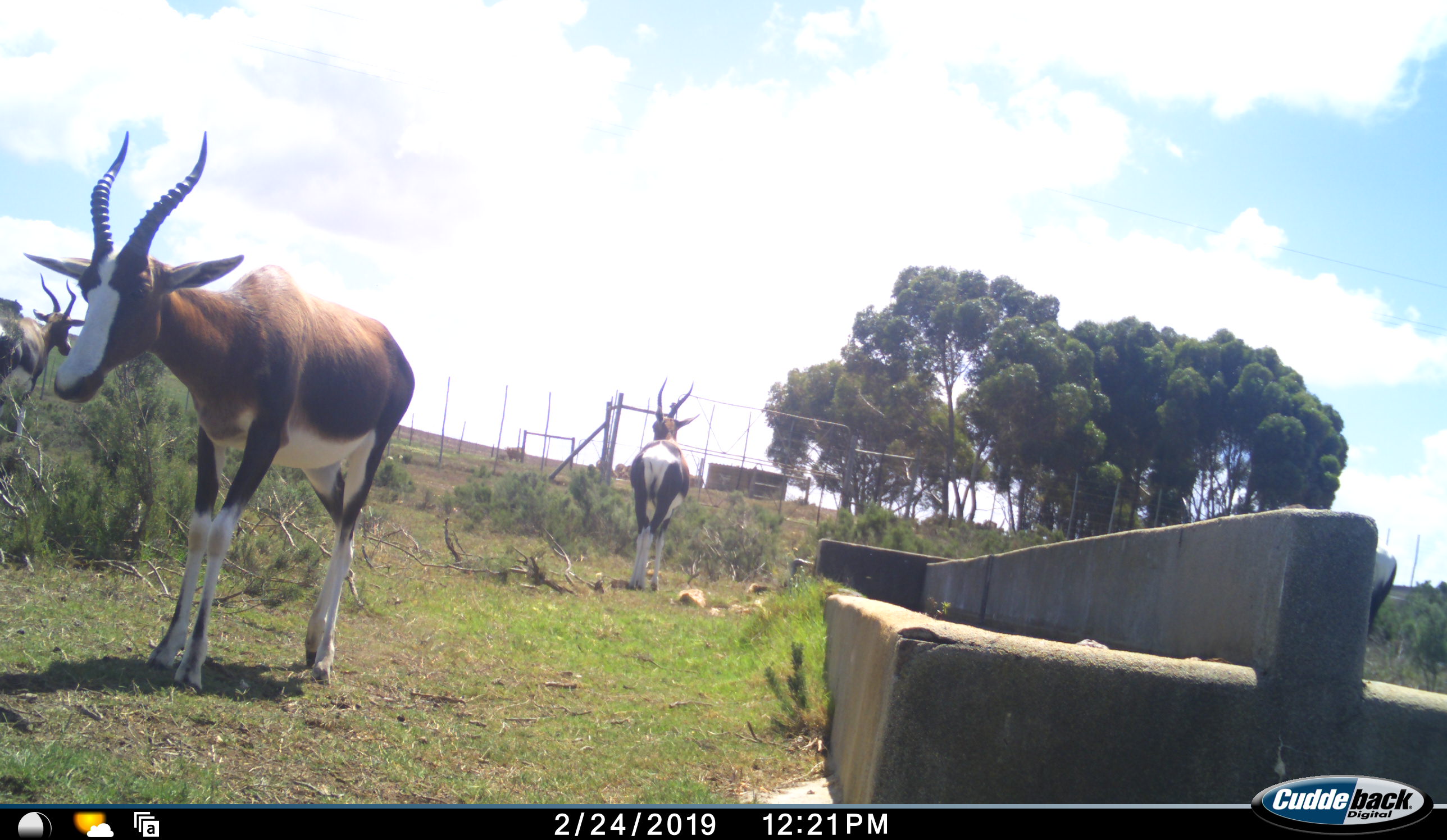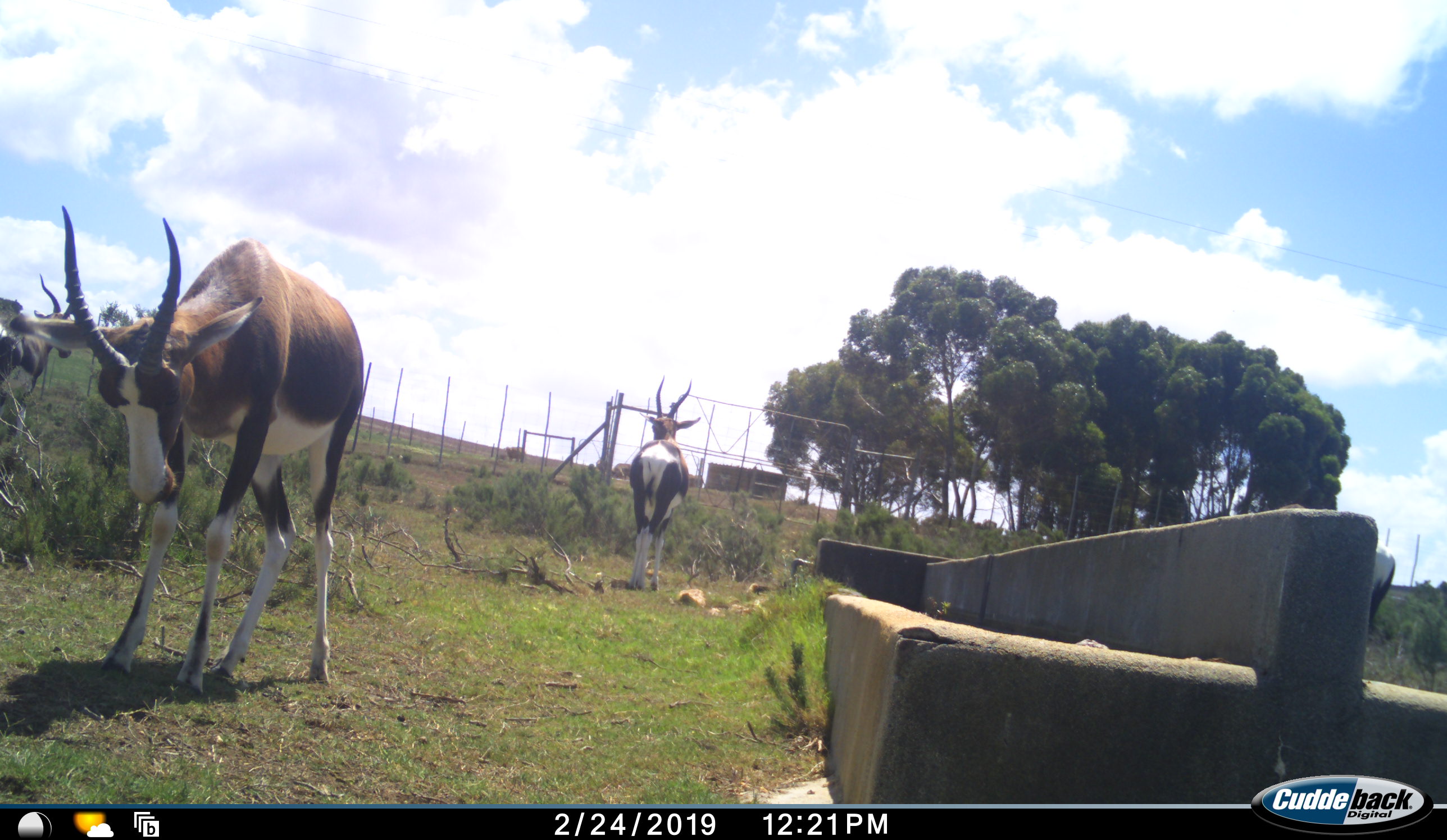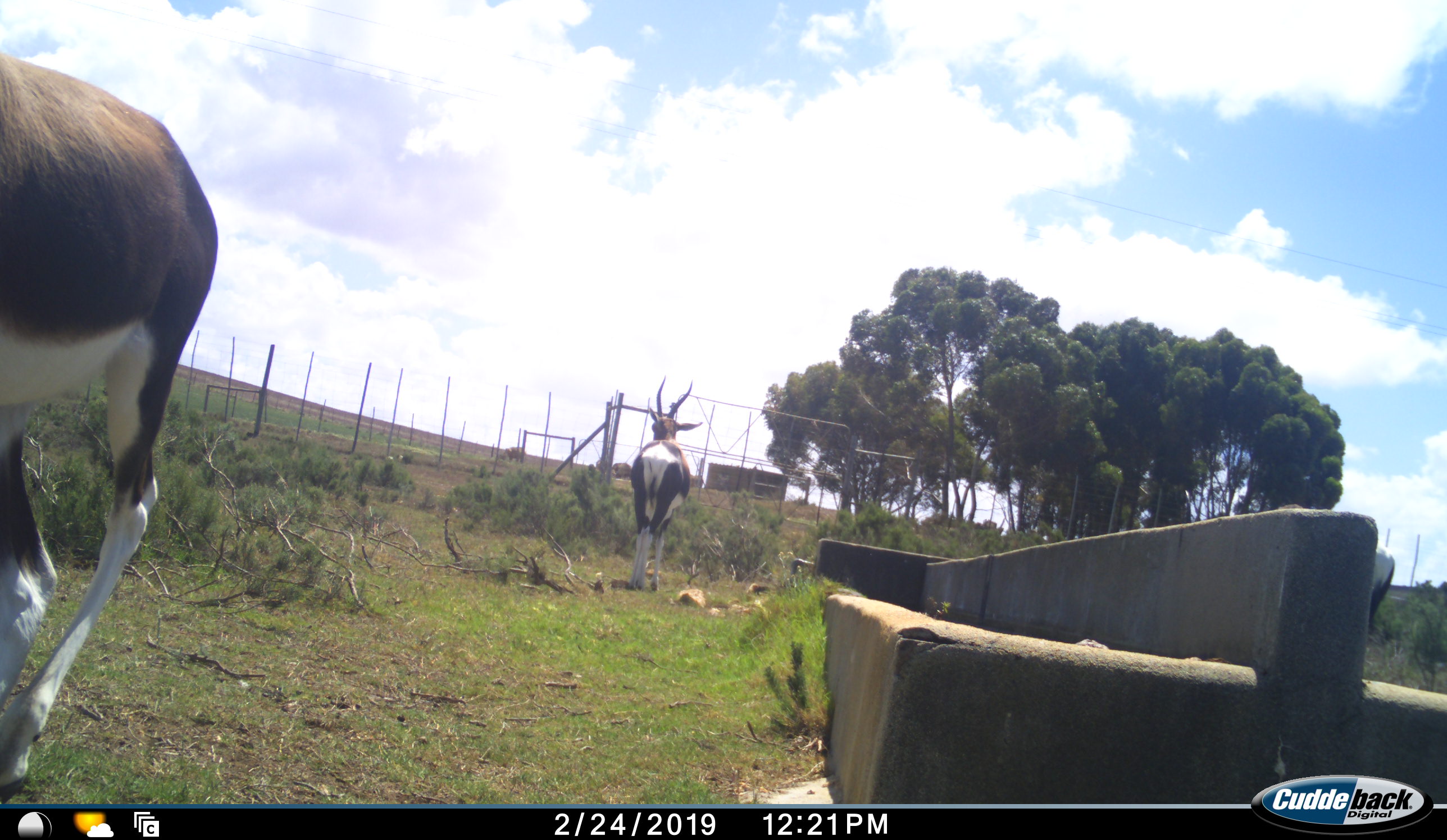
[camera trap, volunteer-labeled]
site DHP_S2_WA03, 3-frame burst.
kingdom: Animalia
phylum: Chordata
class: Mammalia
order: Artiodactyla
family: Bovidae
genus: Damaliscus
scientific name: Damaliscus pygargus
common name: bontebok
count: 3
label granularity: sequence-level